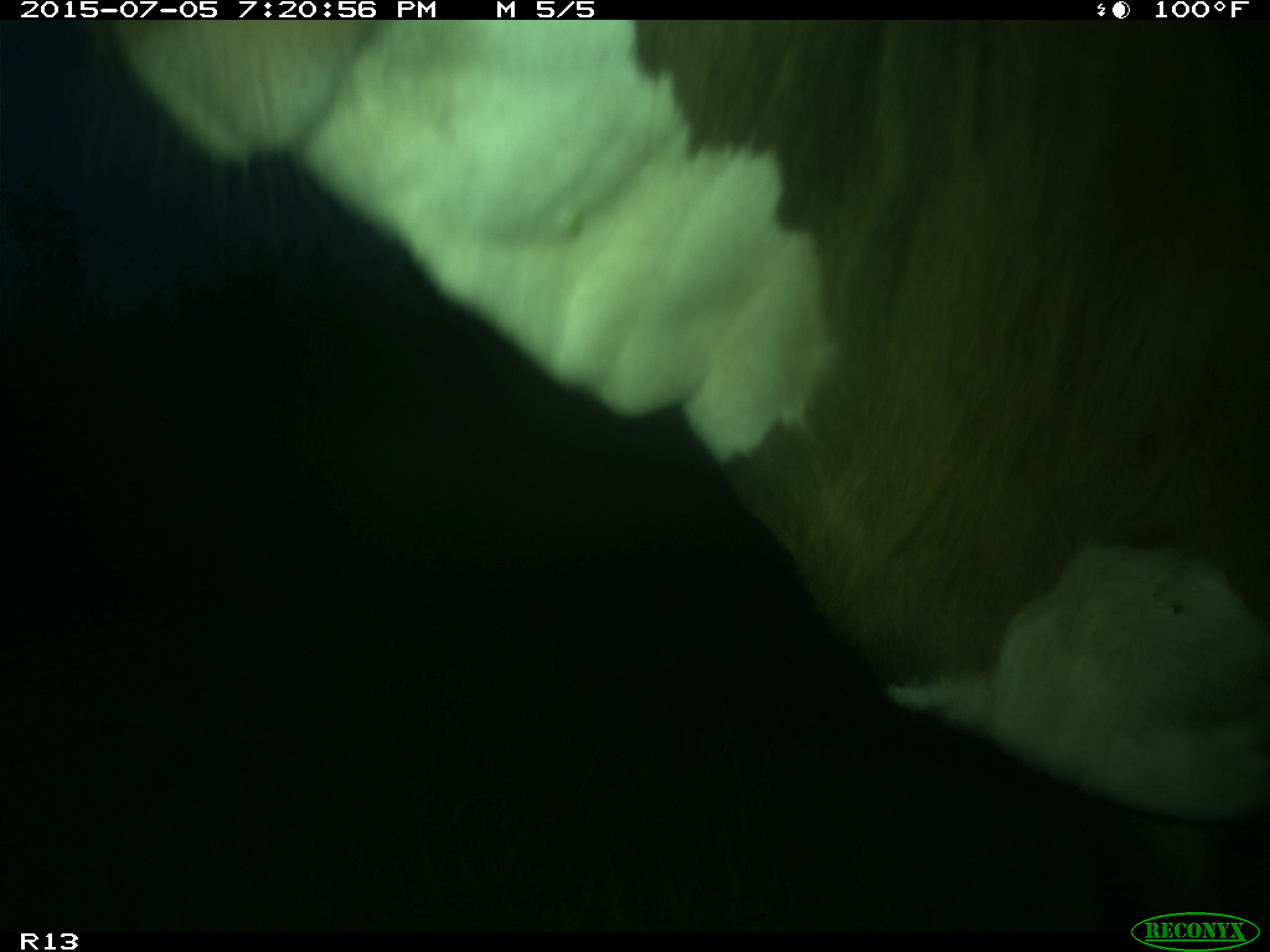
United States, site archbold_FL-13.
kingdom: Animalia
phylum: Chordata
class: Mammalia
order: Artiodactyla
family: Bovidae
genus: Bos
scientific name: Bos taurus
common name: domestic cow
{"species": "Bos taurus (domestic cow)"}